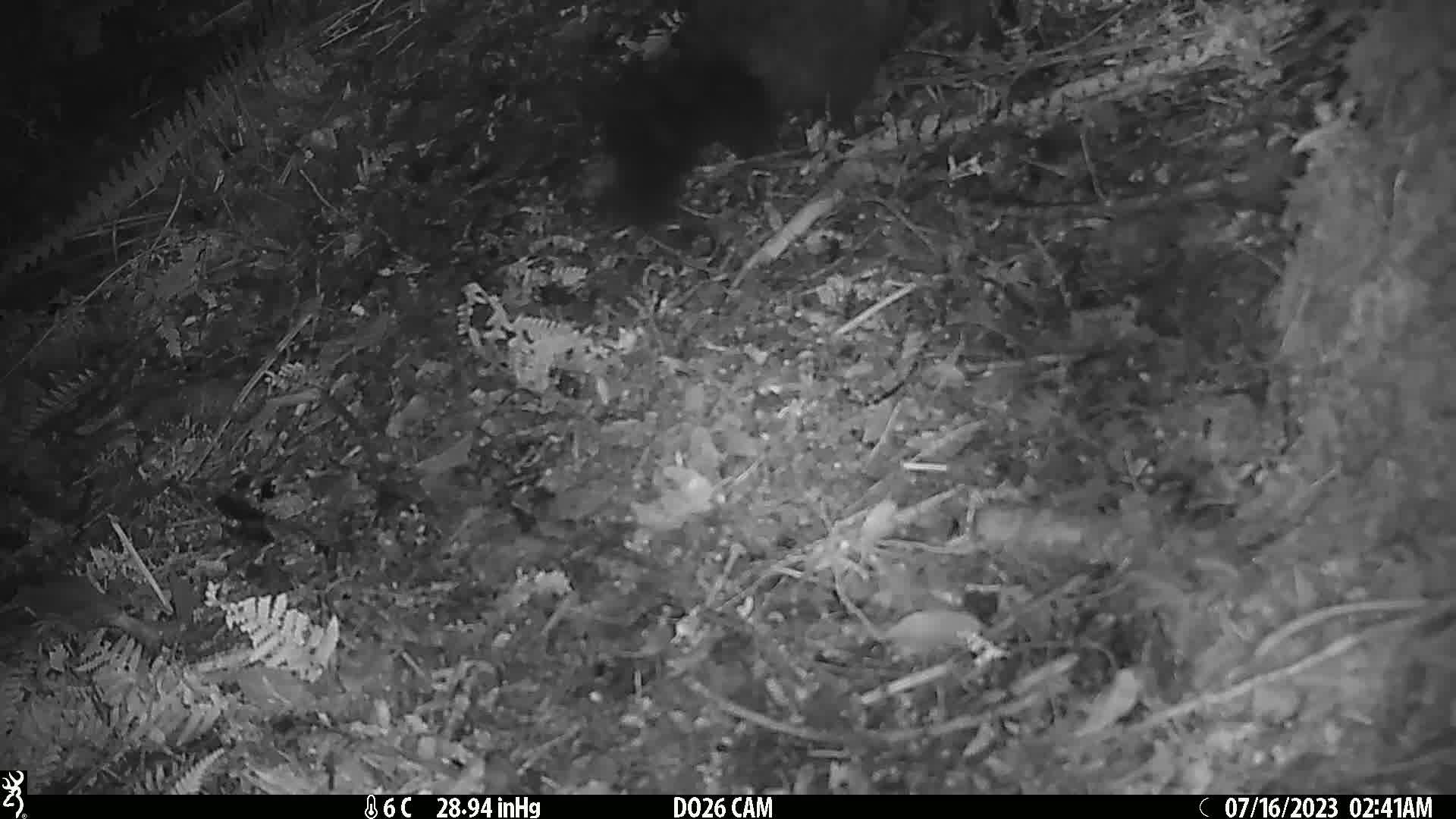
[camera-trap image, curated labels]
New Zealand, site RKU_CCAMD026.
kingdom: Animalia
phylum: Chordata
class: Mammalia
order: Diprotodontia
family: Phalangeridae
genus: Trichosurus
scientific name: Trichosurus vulpecula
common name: common brushtail possum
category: possum